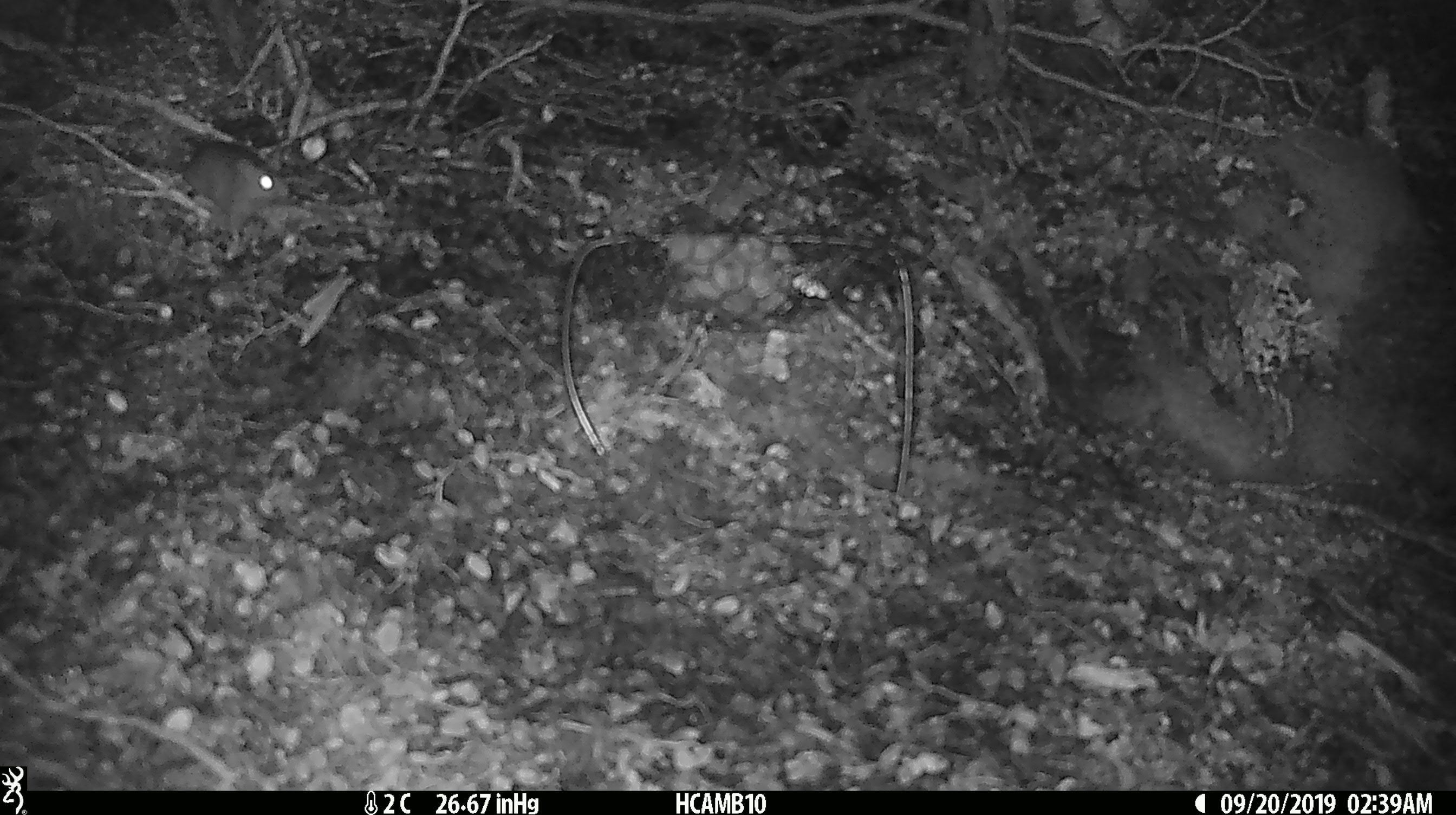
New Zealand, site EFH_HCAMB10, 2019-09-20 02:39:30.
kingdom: Animalia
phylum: Chordata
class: Mammalia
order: Rodentia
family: Muridae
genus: Mus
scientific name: Mus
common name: mouse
Mouse (Mus).